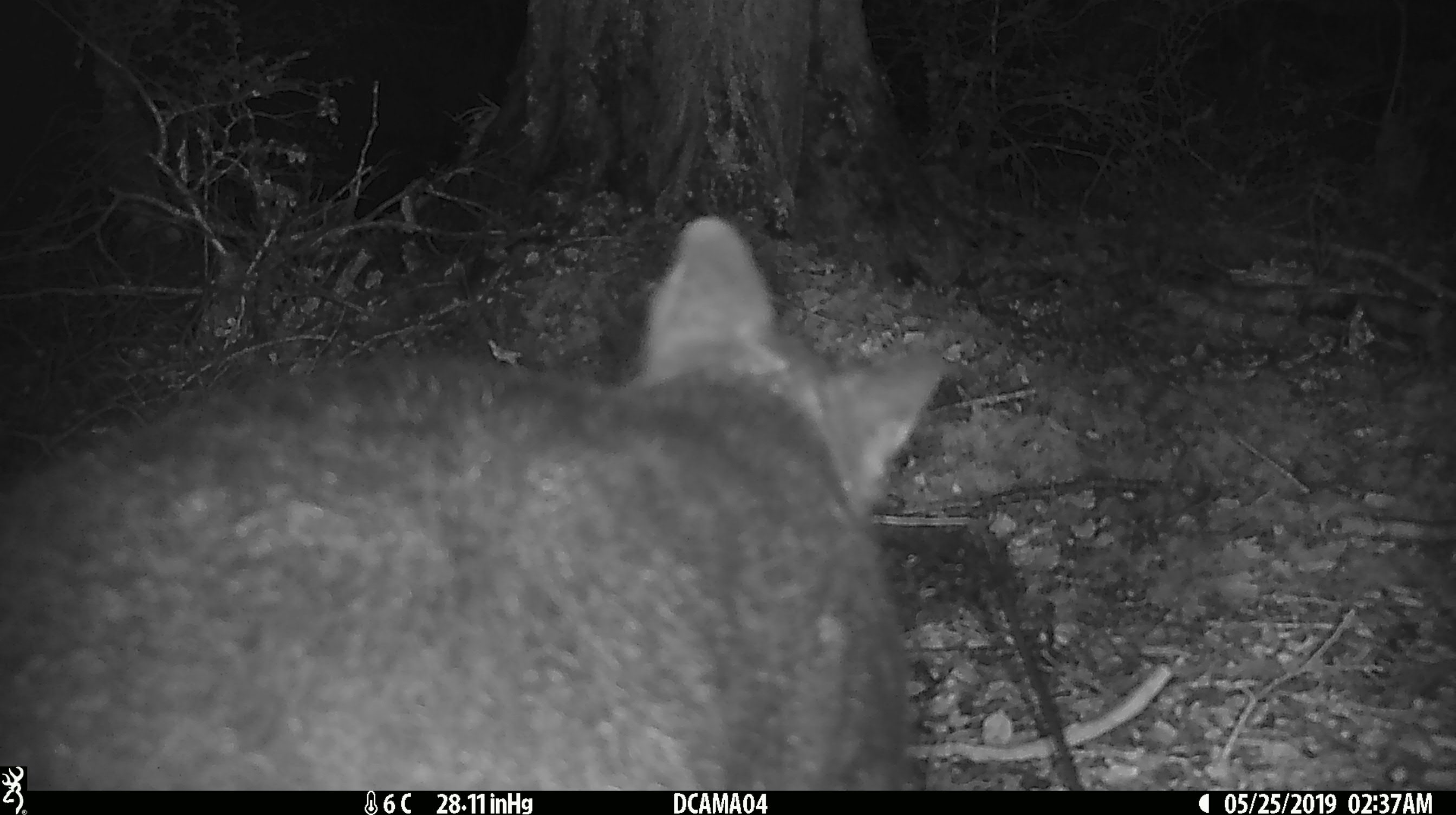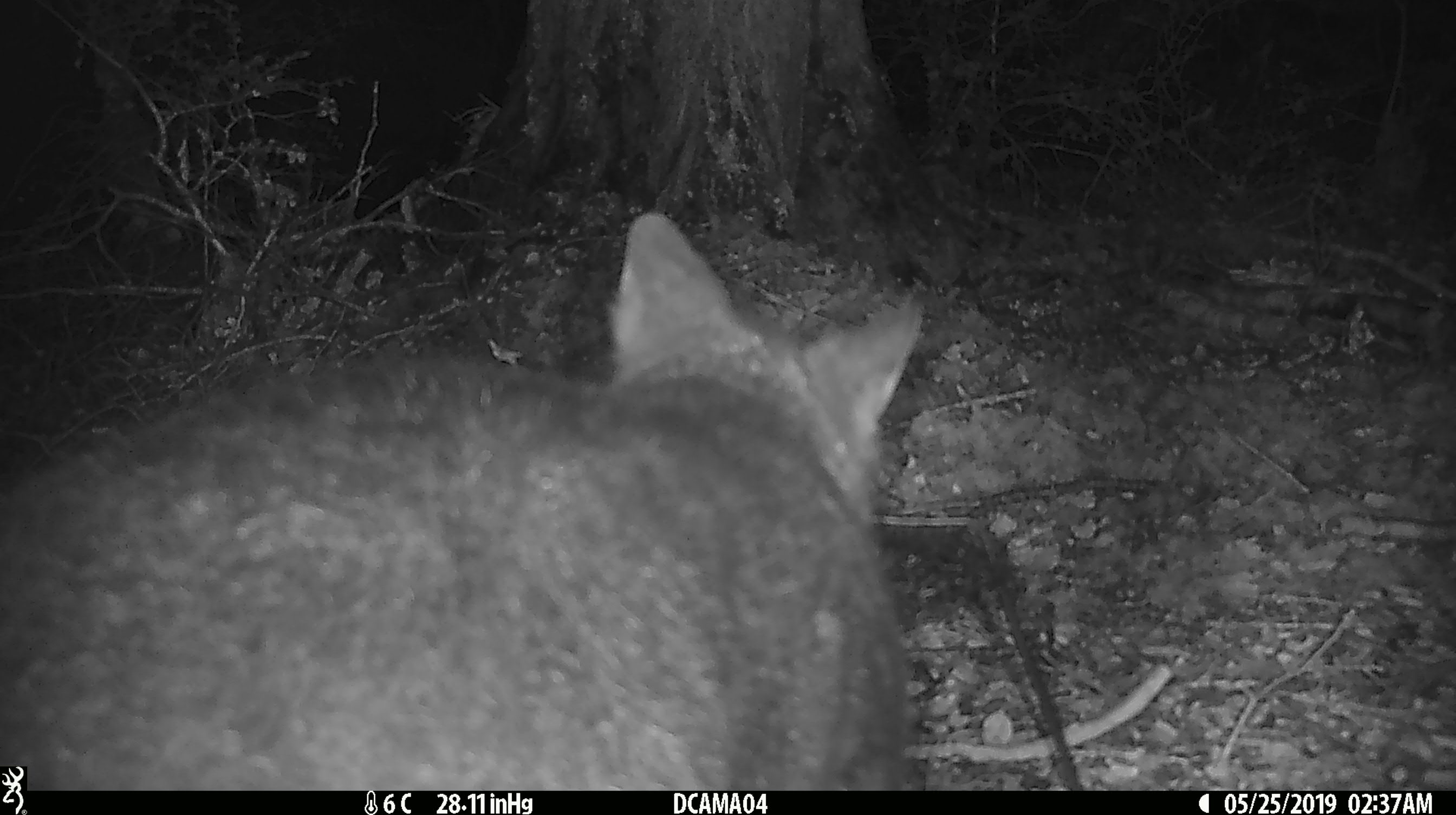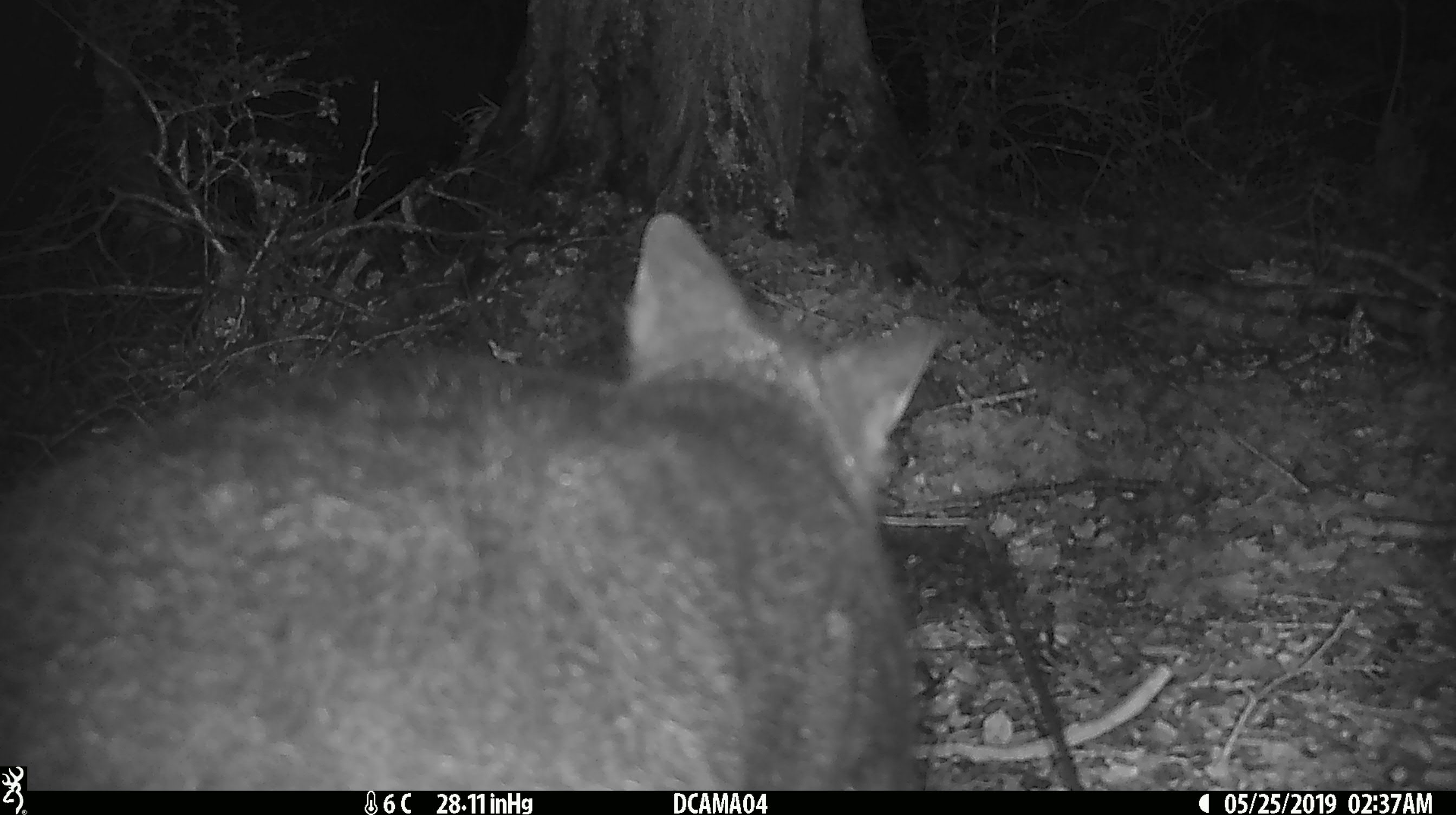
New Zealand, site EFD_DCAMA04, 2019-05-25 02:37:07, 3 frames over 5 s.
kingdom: Animalia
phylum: Chordata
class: Mammalia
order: Diprotodontia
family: Phalangeridae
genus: Trichosurus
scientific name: Trichosurus vulpecula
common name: common brushtail possum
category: possum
Possum (common brushtail possum) (Trichosurus vulpecula).